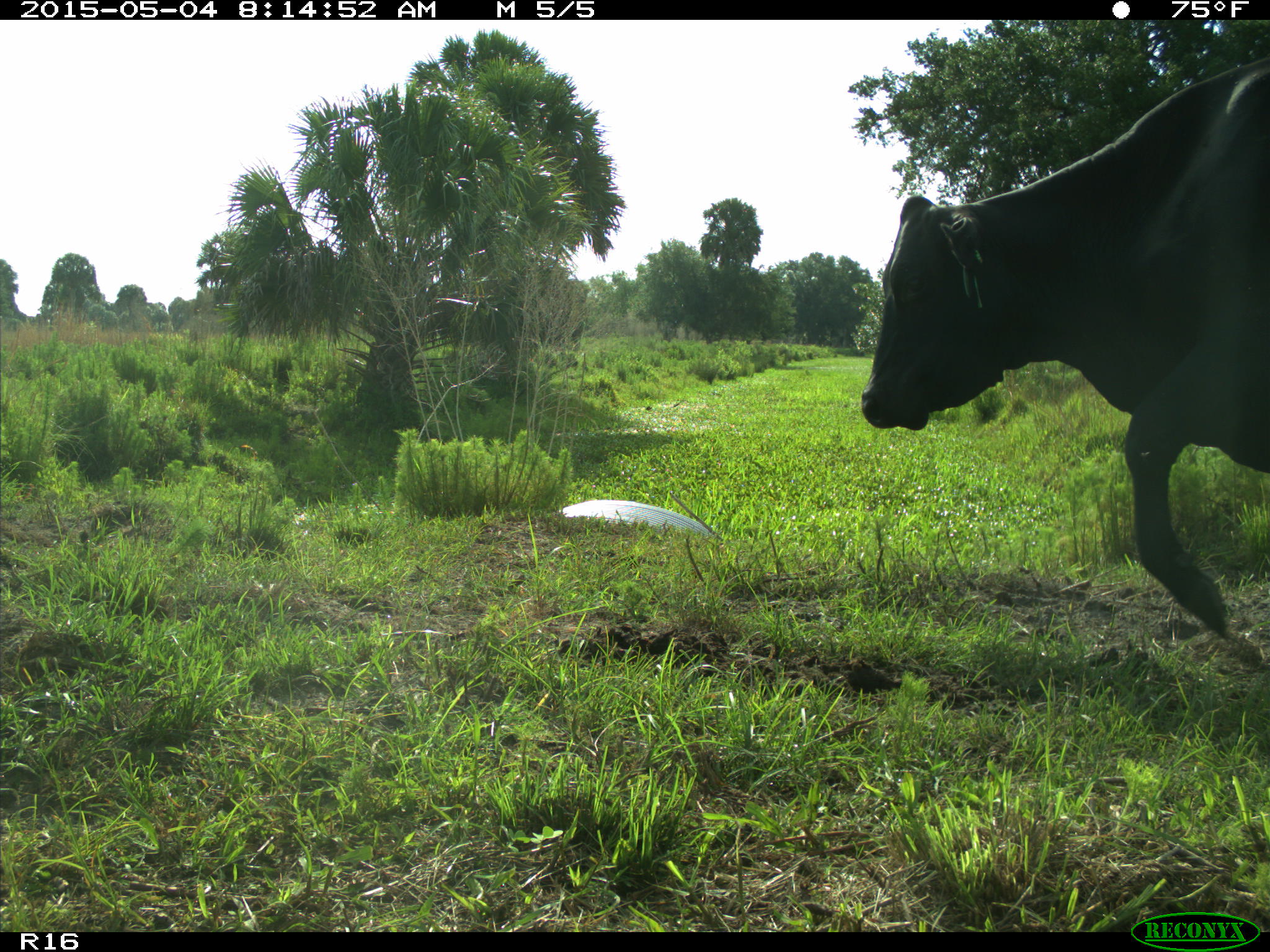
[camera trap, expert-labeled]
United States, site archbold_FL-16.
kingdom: Animalia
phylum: Chordata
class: Mammalia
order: Artiodactyla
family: Bovidae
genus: Bos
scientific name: Bos taurus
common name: domestic cow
Bos taurus (domestic cow).